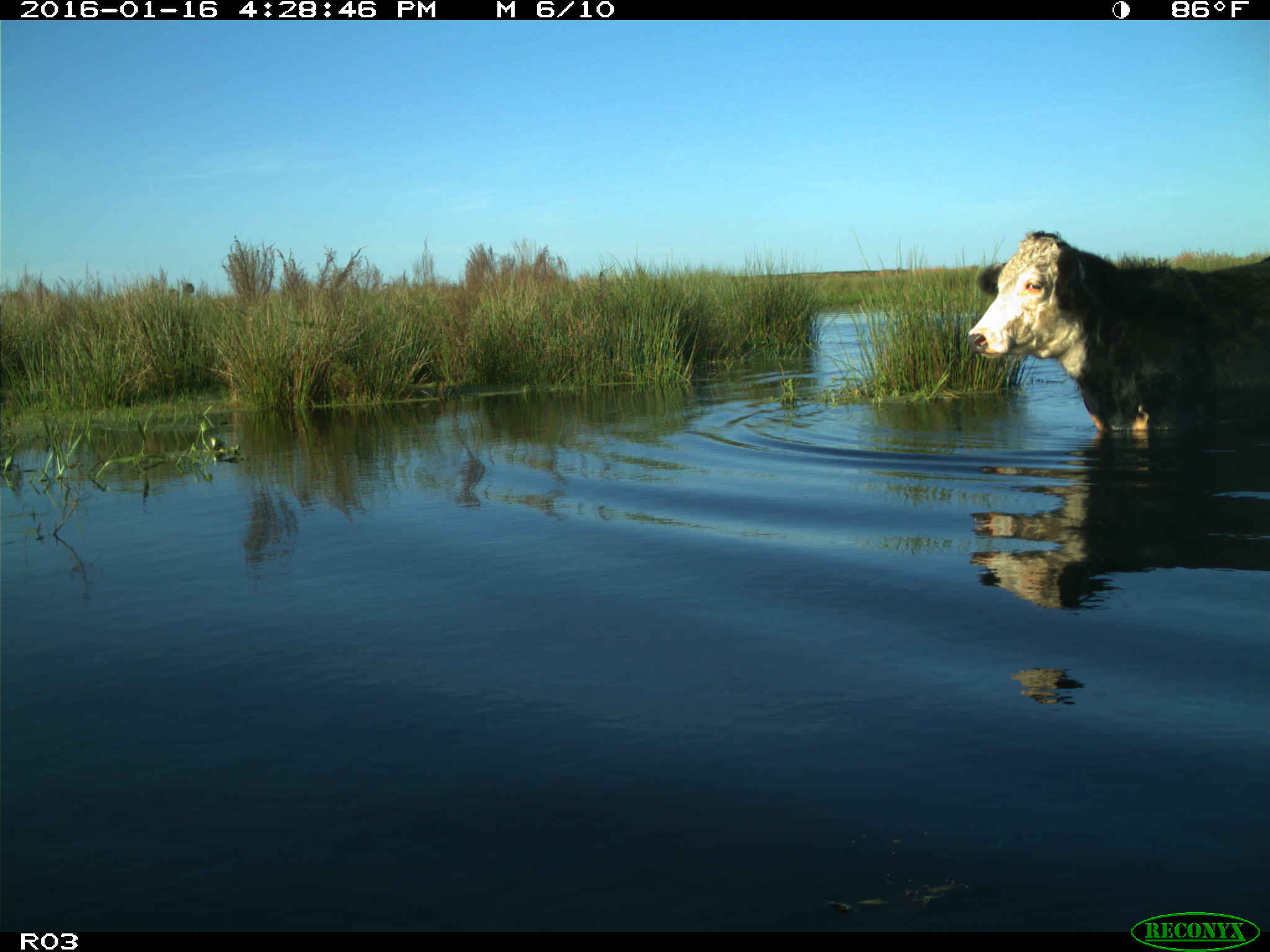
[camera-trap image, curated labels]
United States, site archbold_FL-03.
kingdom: Animalia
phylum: Chordata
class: Mammalia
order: Artiodactyla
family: Bovidae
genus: Bos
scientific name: Bos taurus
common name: domestic cow